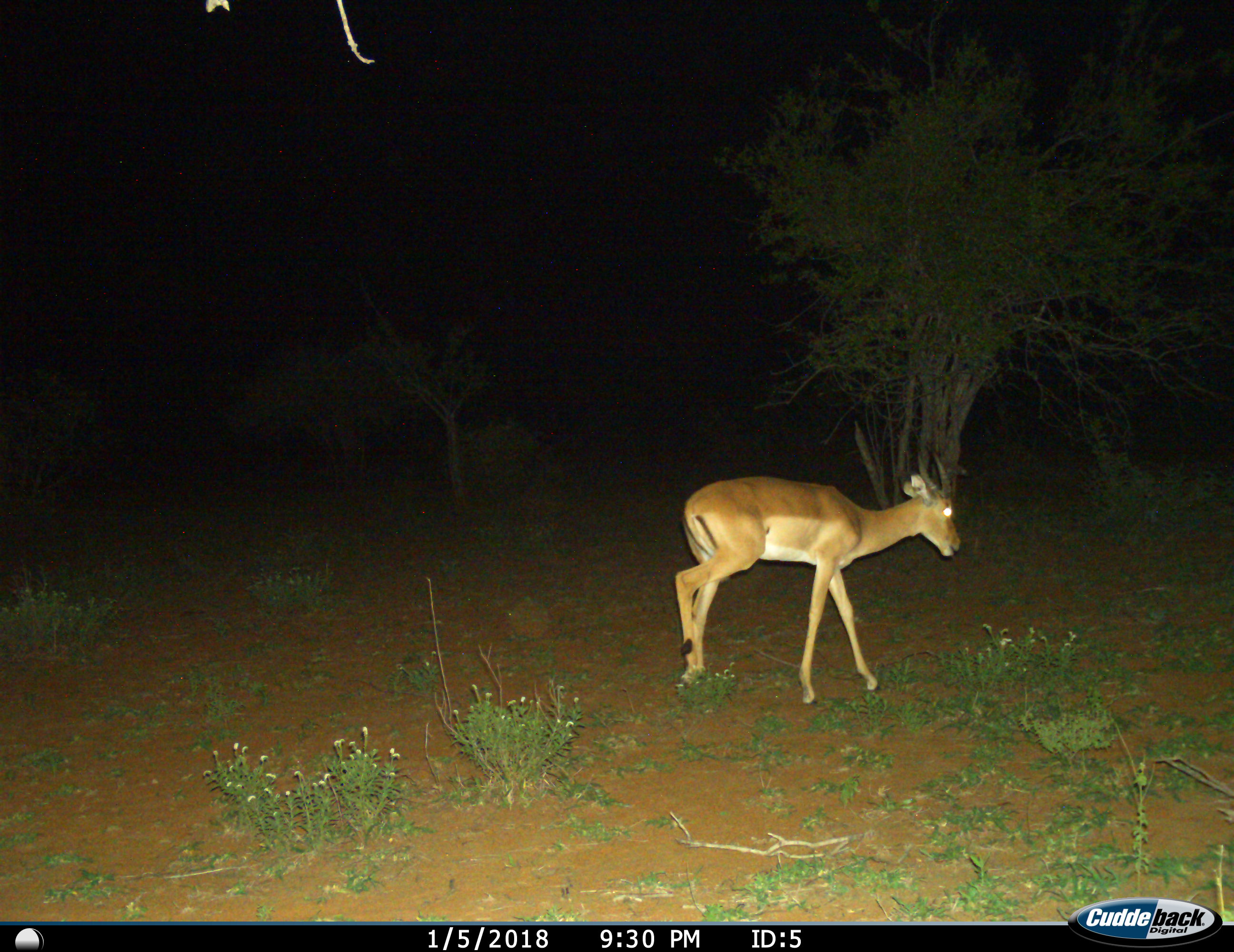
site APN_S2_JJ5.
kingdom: Animalia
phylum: Chordata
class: Mammalia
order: Artiodactyla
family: Bovidae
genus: Aepyceros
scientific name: Aepyceros melampus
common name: impala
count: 1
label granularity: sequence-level